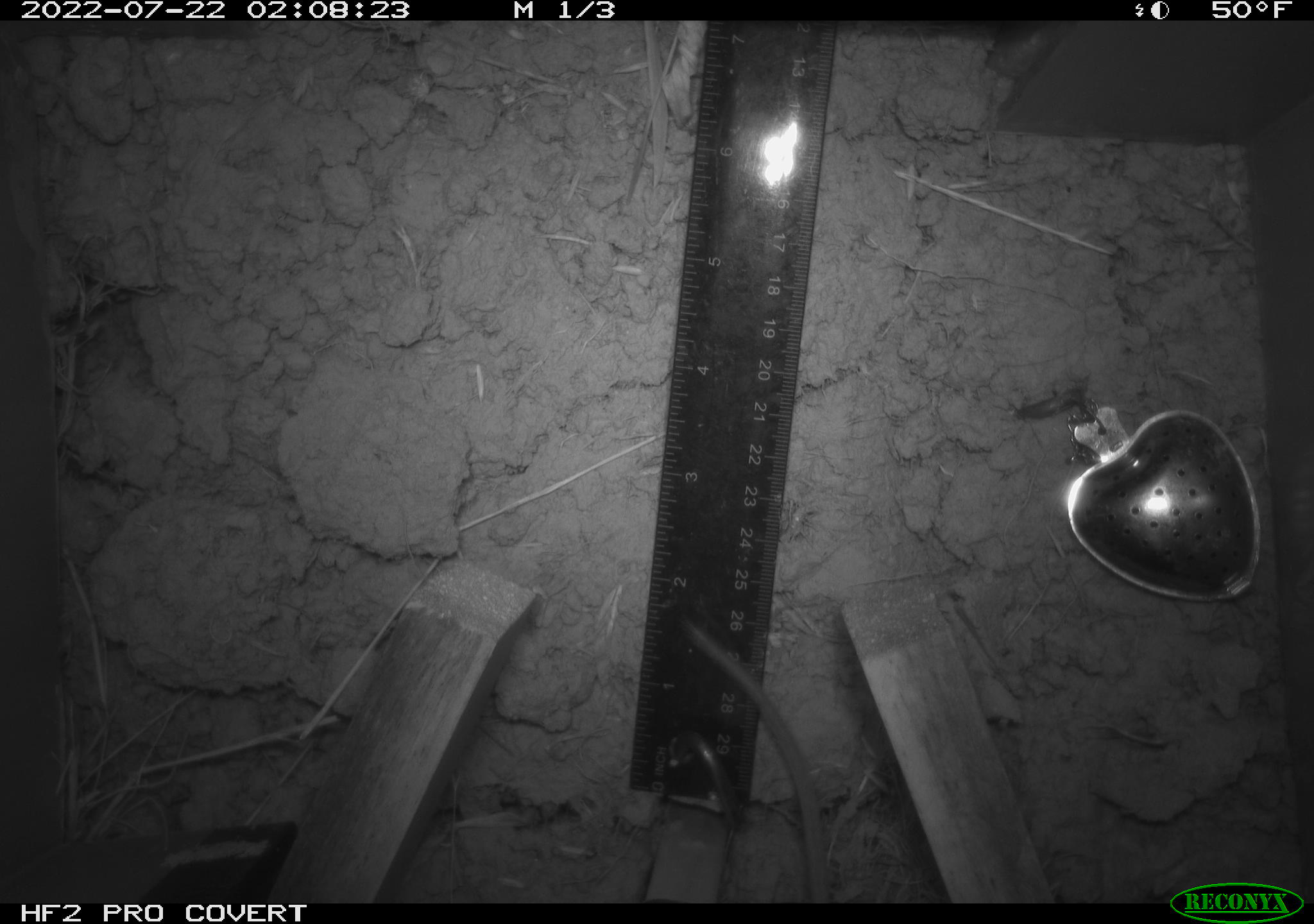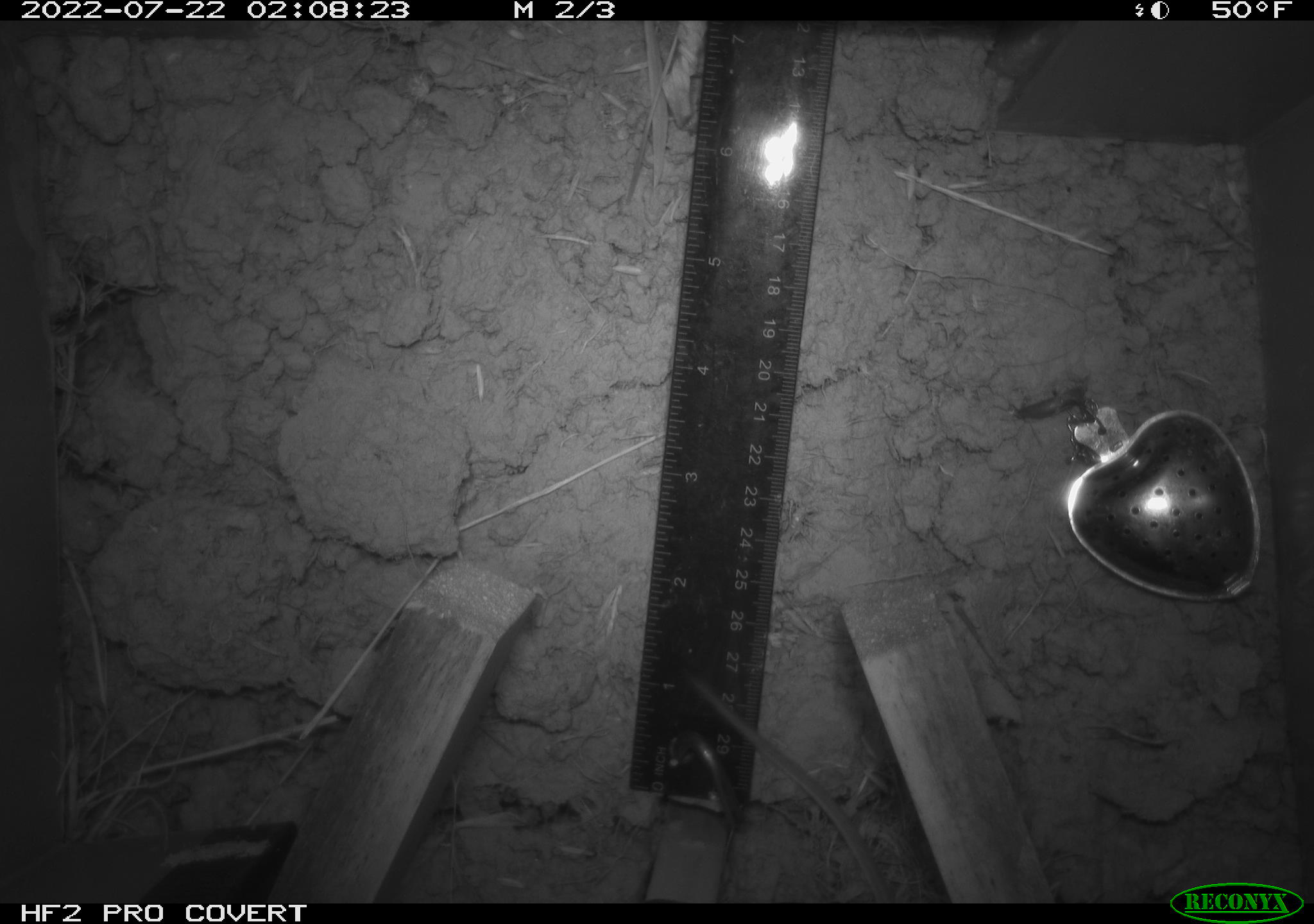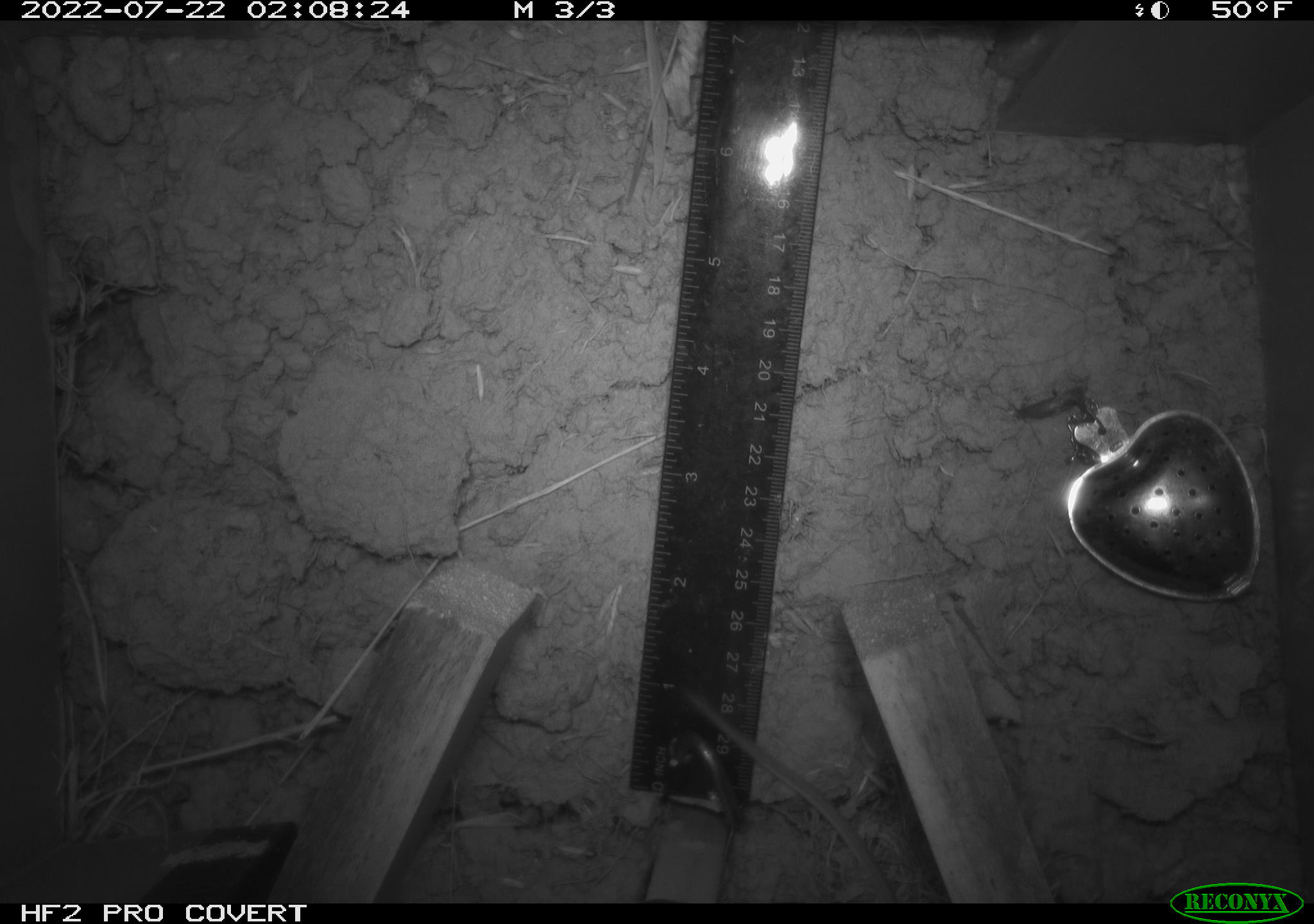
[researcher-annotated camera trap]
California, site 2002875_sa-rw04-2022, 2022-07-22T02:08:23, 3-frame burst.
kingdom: Animalia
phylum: Chordata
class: Mammalia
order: Rodentia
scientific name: Rodentia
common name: mouse species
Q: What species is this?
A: Mouse species (Rodentia).